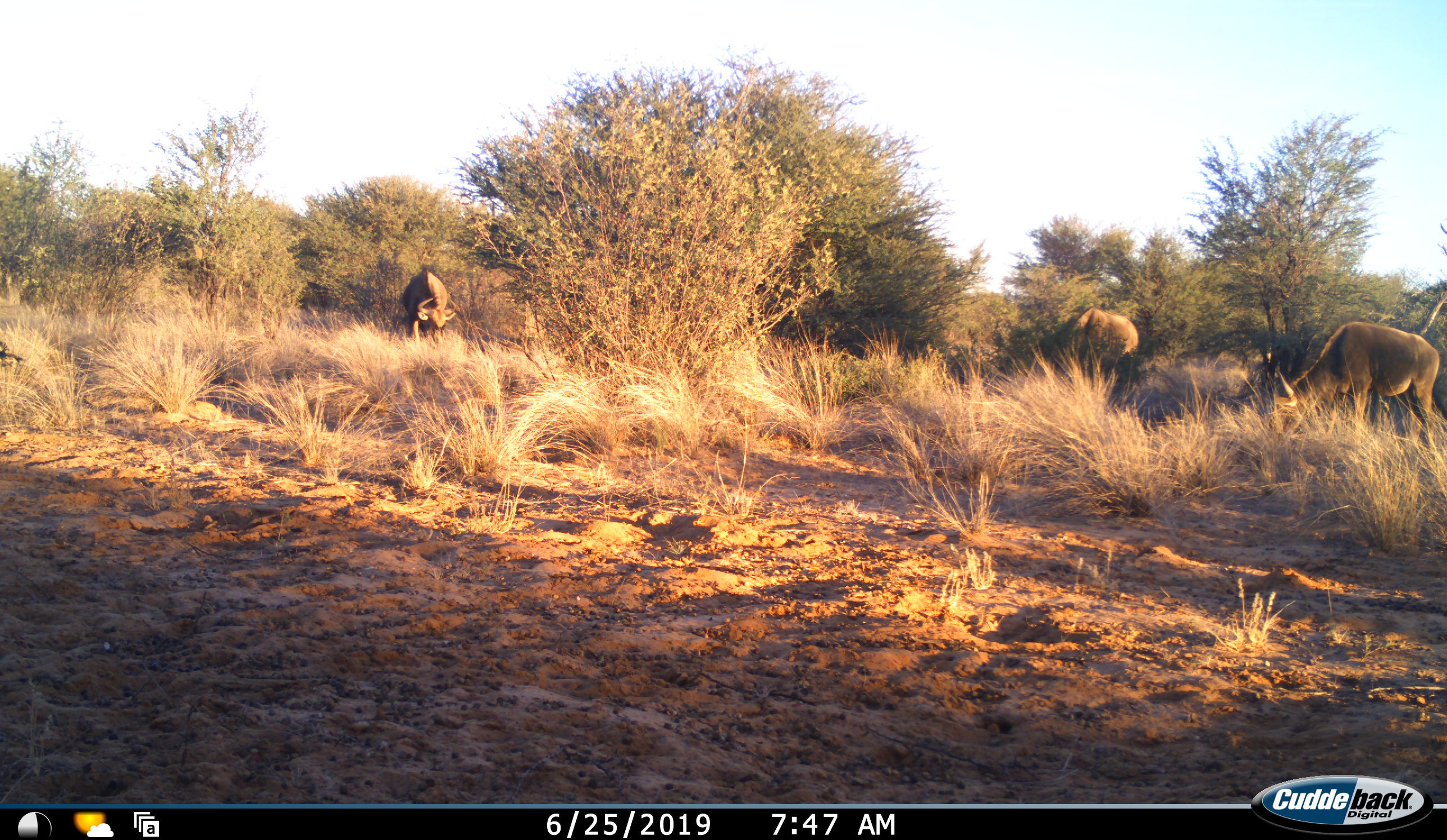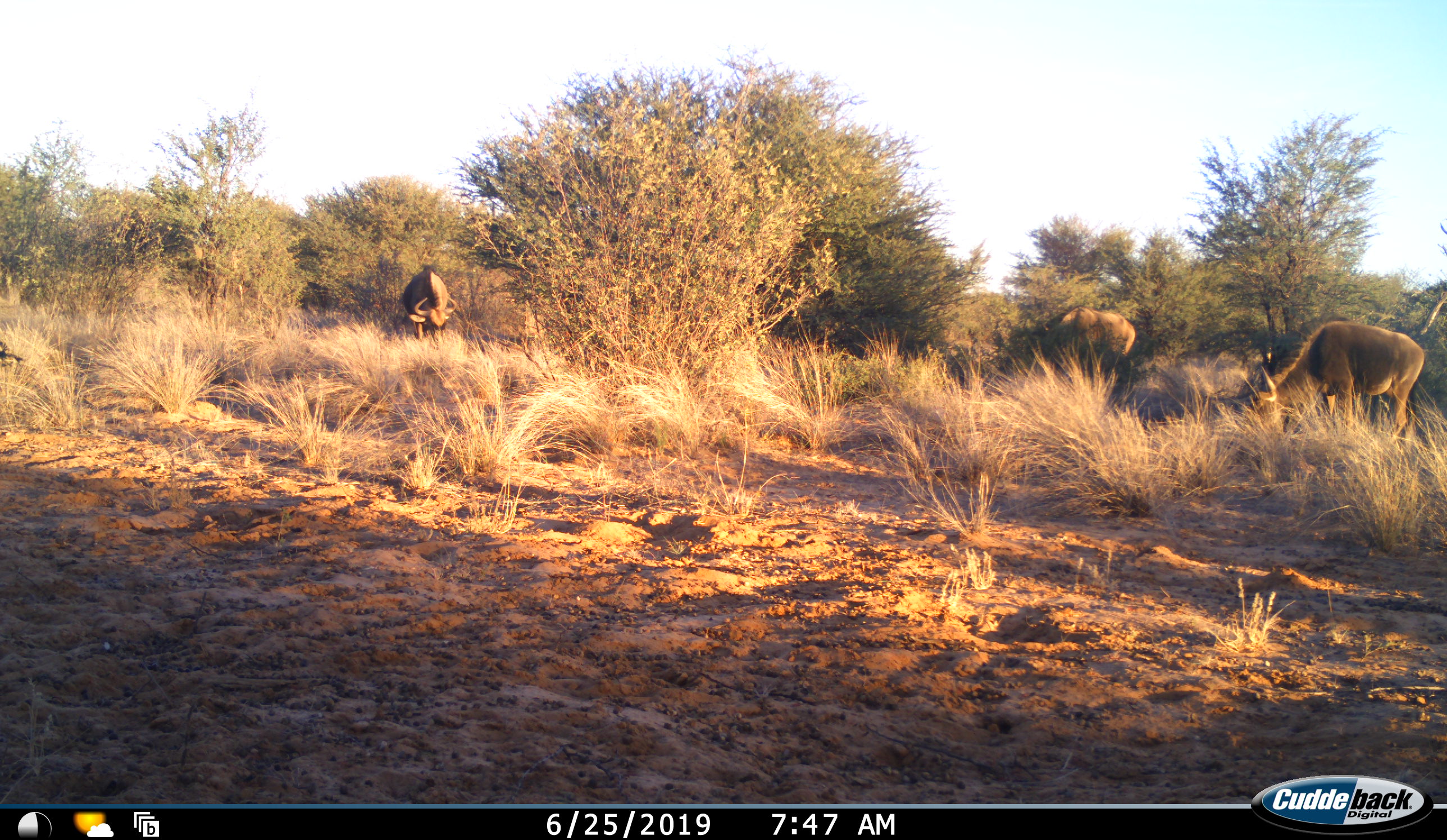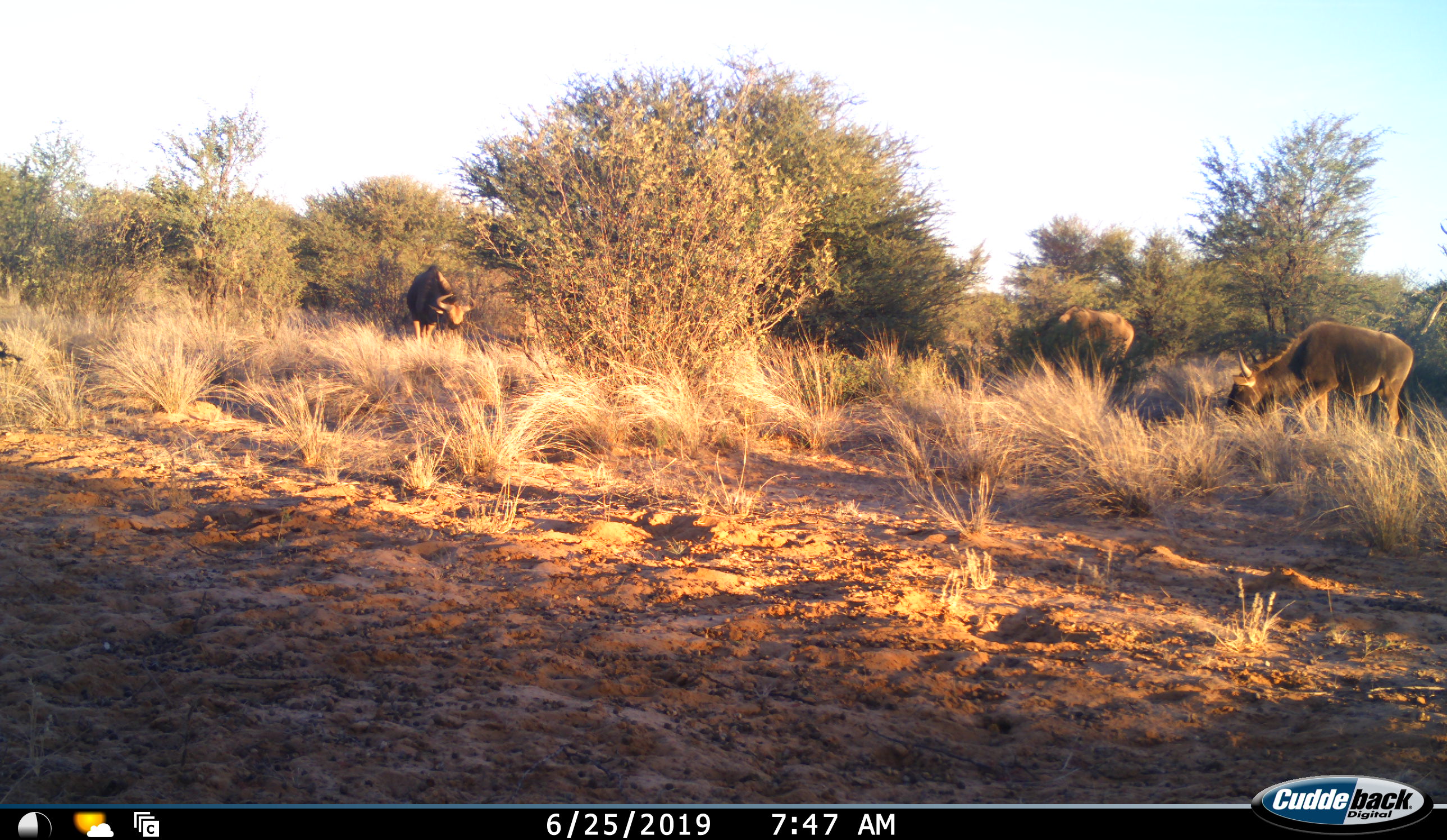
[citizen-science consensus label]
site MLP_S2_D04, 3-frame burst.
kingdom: Animalia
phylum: Chordata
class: Mammalia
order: Artiodactyla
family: Bovidae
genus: Connochaetes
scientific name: Connochaetes taurinus taurinus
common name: blue wildebeest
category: wildebeestblue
Wildebeestblue (blue wildebeest) (Connochaetes taurinus taurinus), count 3. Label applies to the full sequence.